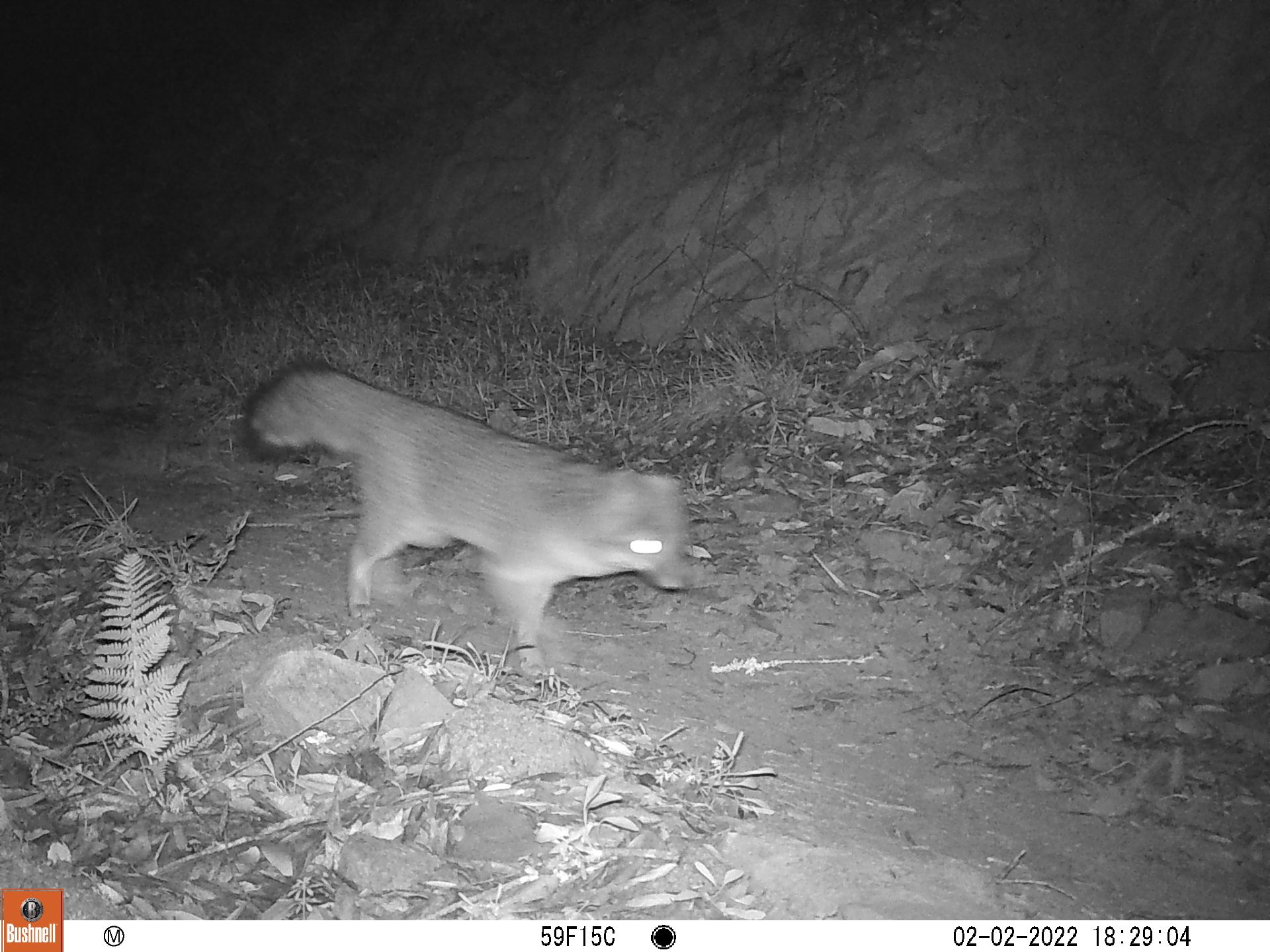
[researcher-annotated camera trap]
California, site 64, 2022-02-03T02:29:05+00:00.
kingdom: Animalia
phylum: Chordata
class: Mammalia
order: Carnivora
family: Canidae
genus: Urocyon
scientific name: Urocyon cinereoargenteus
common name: gray fox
Gray fox (Urocyon cinereoargenteus).